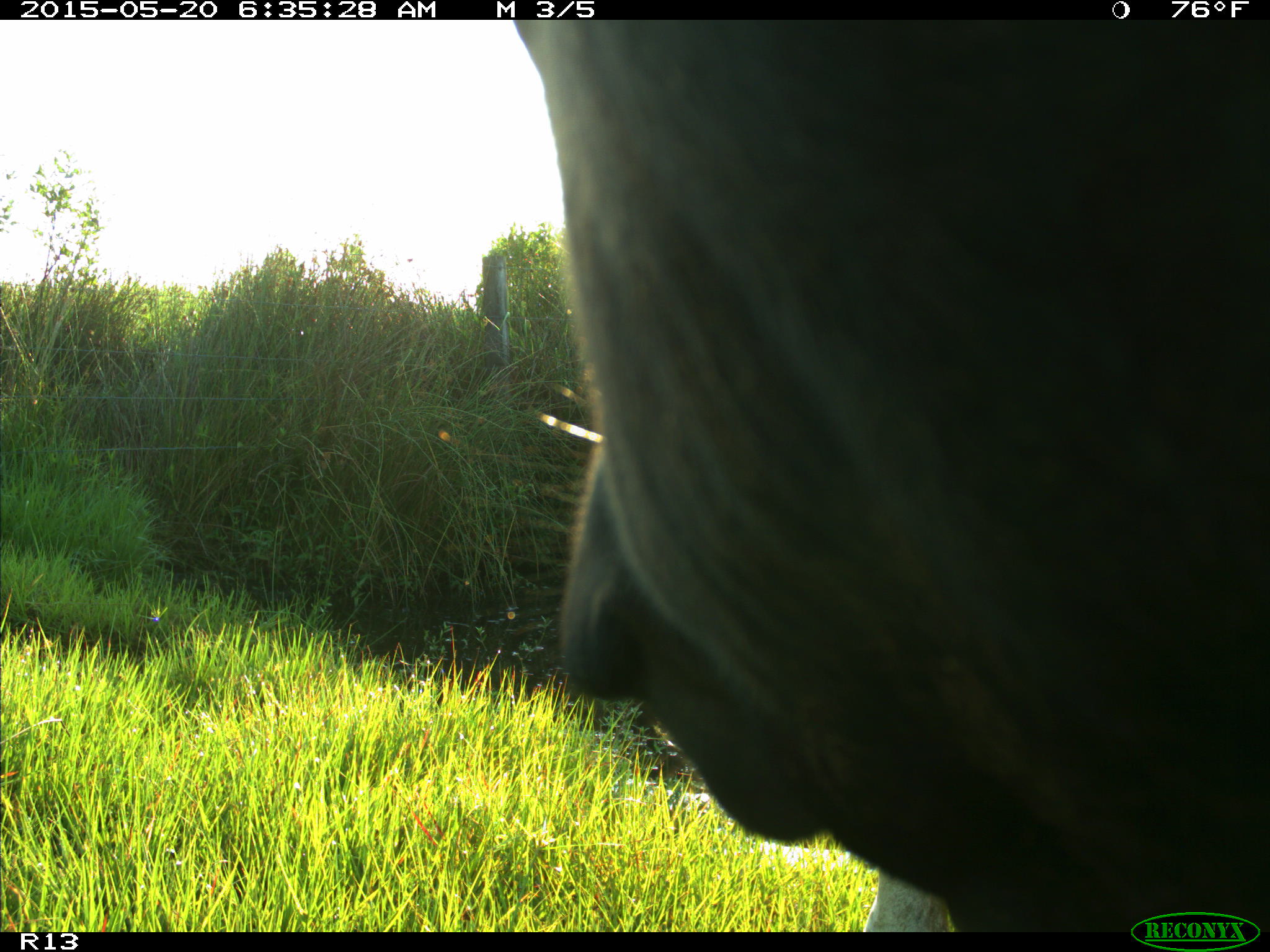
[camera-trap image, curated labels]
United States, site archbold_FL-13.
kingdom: Animalia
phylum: Chordata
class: Mammalia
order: Artiodactyla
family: Bovidae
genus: Bos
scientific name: Bos taurus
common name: domestic cow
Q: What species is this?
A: Bos taurus (domestic cow).